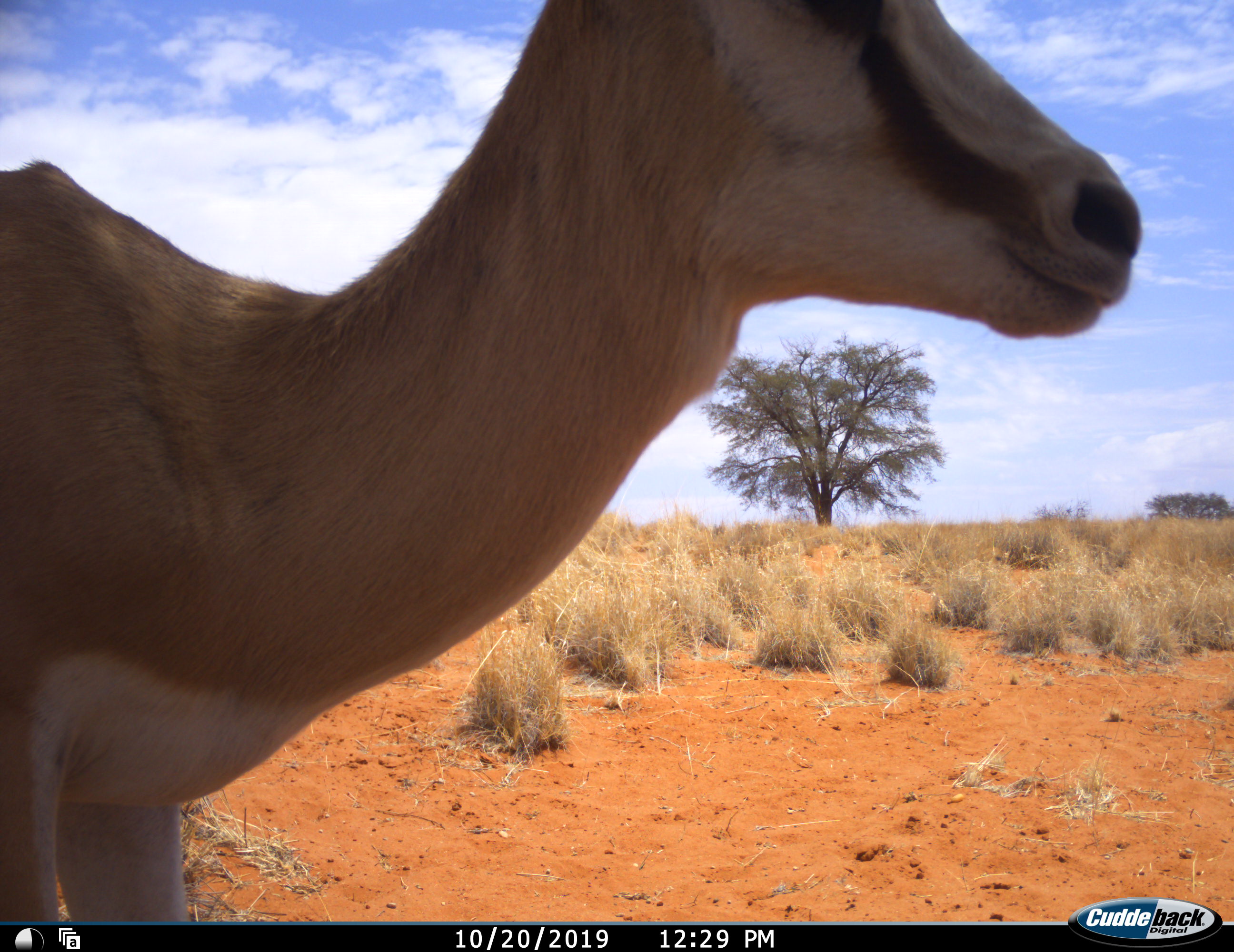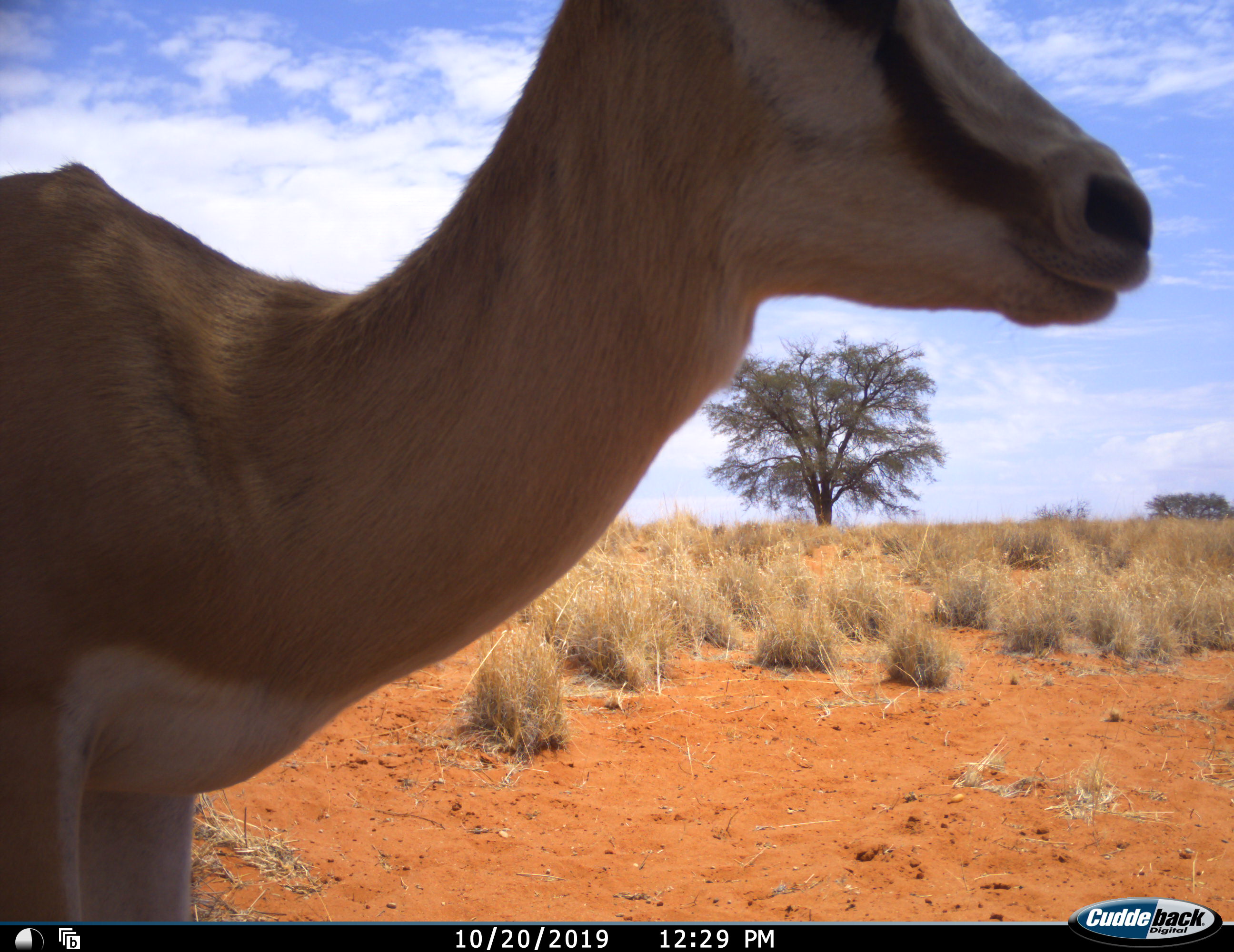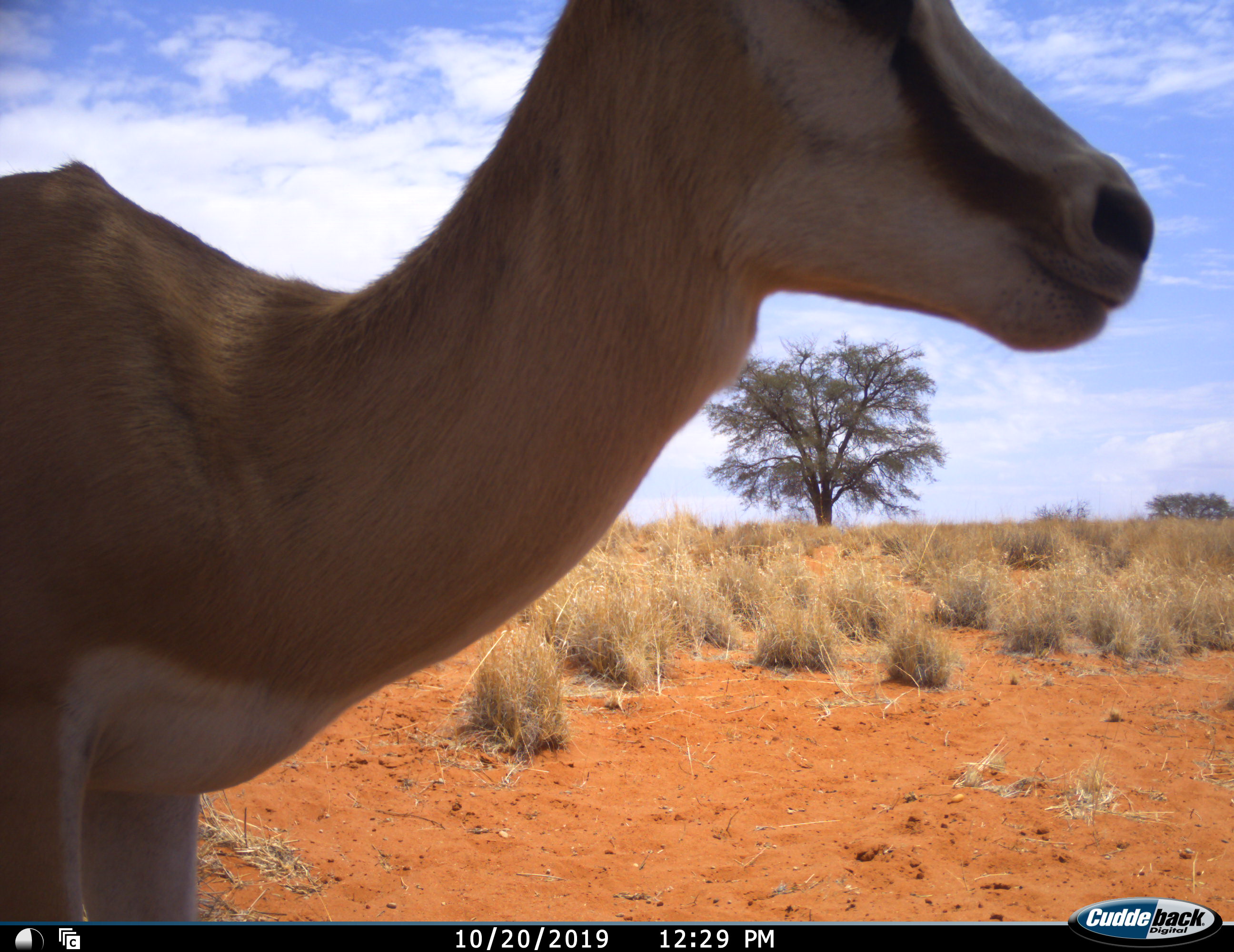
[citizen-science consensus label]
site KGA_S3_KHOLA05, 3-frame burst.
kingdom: Animalia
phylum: Chordata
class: Mammalia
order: Artiodactyla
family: Bovidae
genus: Antidorcas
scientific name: Antidorcas marsupialis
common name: springbok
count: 1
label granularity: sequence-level